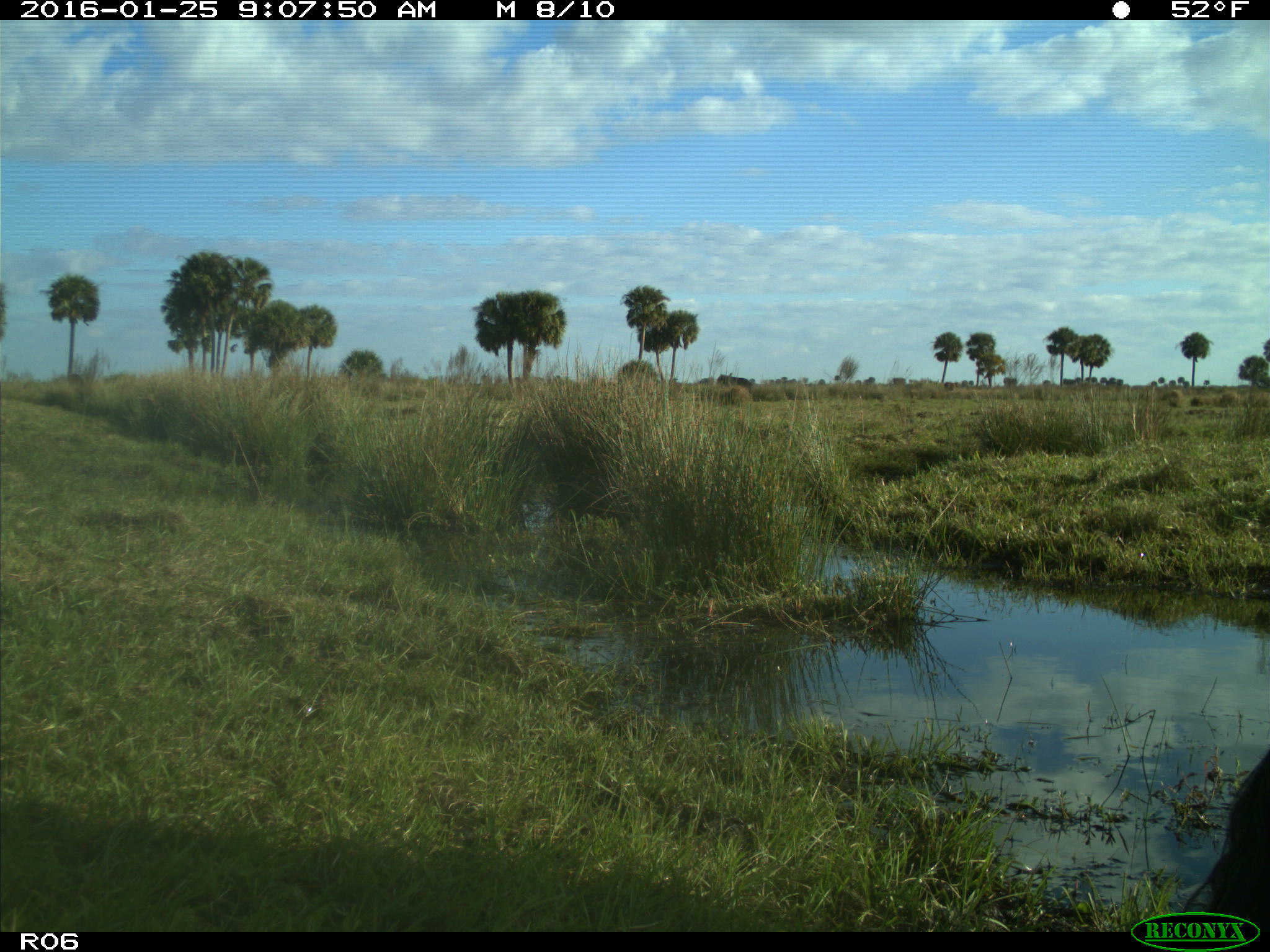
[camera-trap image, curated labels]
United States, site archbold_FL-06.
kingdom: Animalia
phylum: Chordata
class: Mammalia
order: Artiodactyla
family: Bovidae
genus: Bos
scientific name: Bos taurus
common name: domestic cow